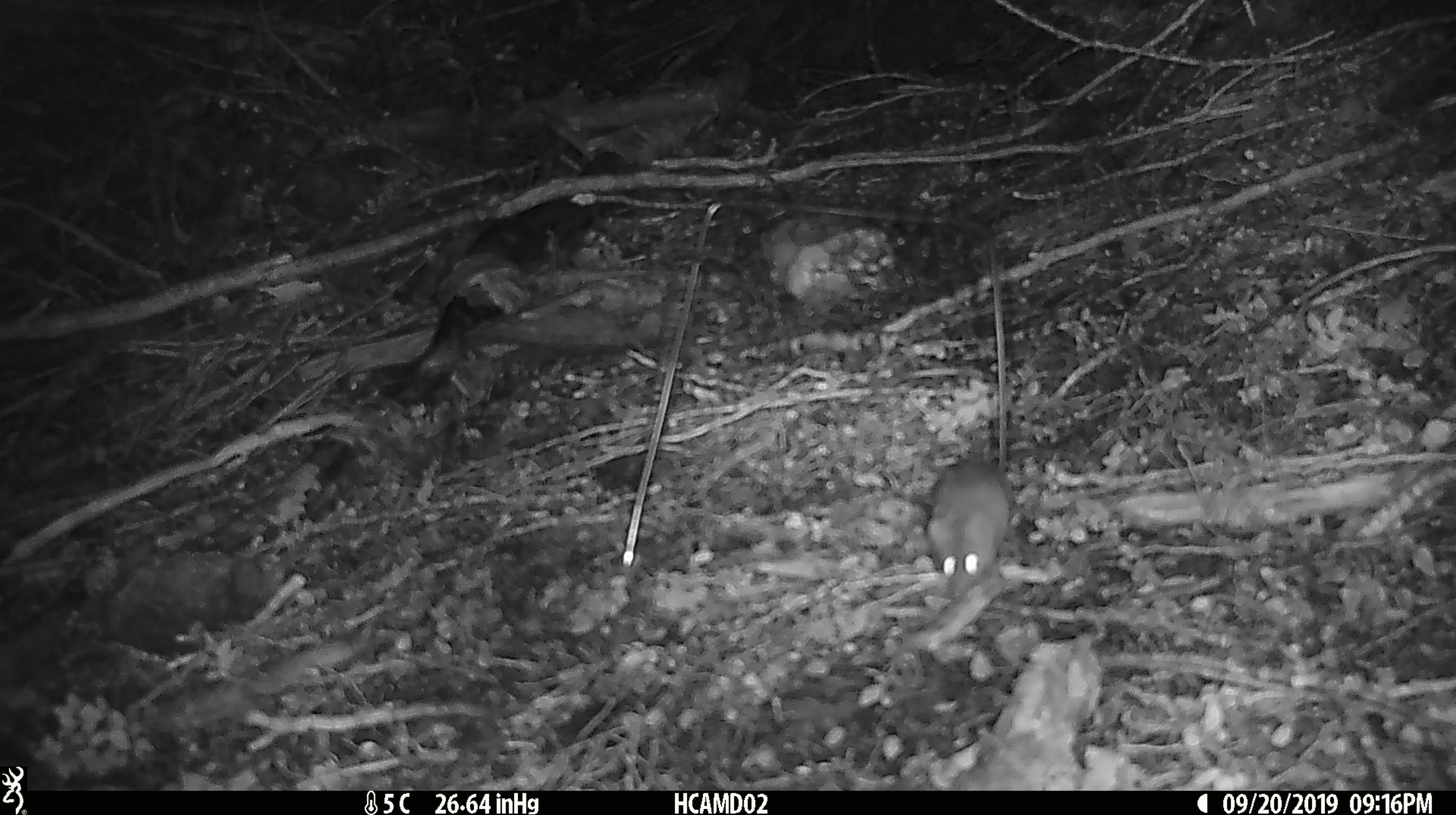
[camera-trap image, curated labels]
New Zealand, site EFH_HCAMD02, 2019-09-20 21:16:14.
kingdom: Animalia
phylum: Chordata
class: Mammalia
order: Rodentia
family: Muridae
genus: Mus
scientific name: Mus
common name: mouse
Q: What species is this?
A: Mouse (Mus).